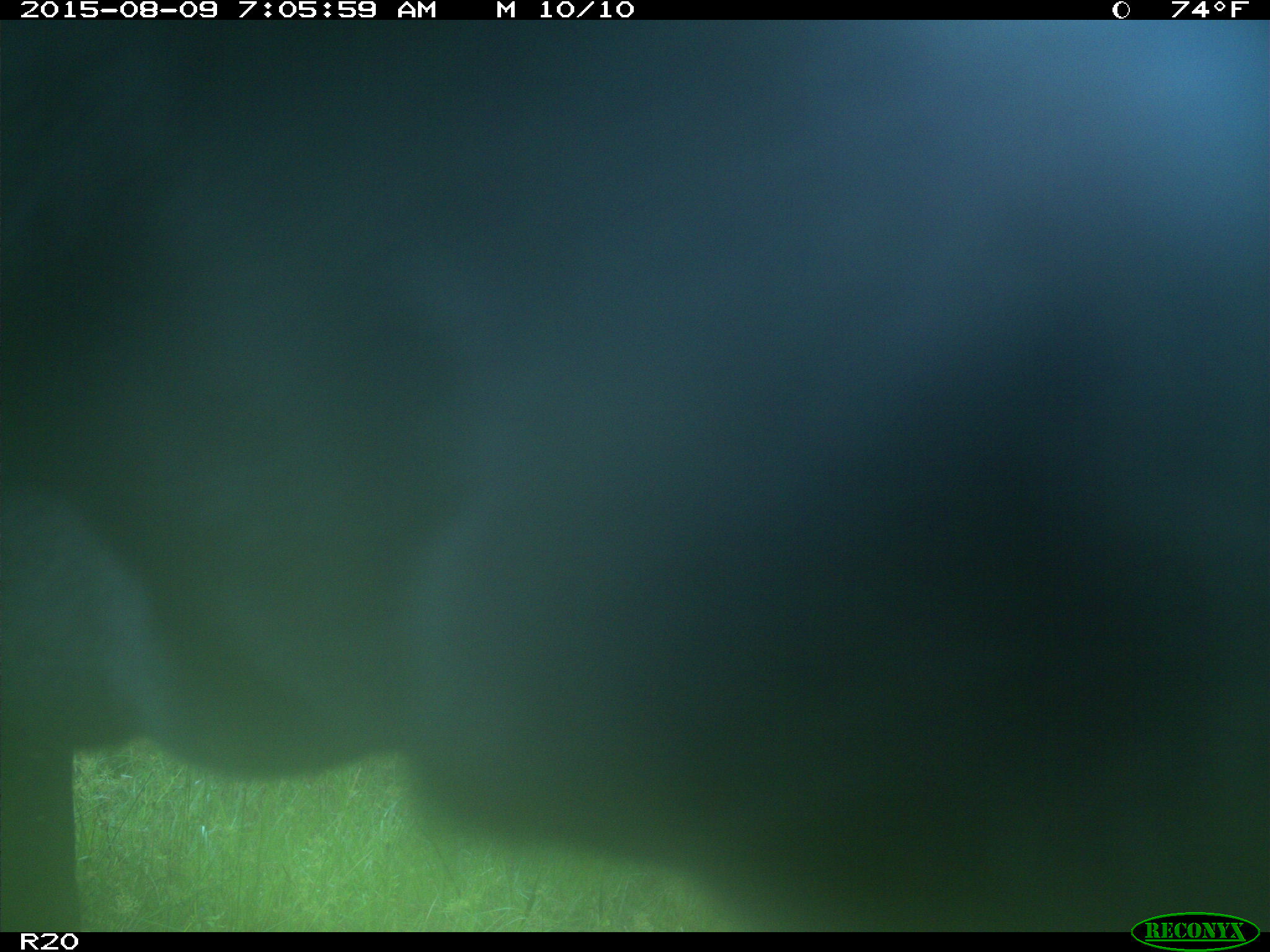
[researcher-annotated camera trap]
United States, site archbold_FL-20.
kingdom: Animalia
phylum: Chordata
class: Mammalia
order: Artiodactyla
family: Bovidae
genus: Bos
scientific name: Bos taurus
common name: domestic cow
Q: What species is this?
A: Bos taurus (domestic cow).